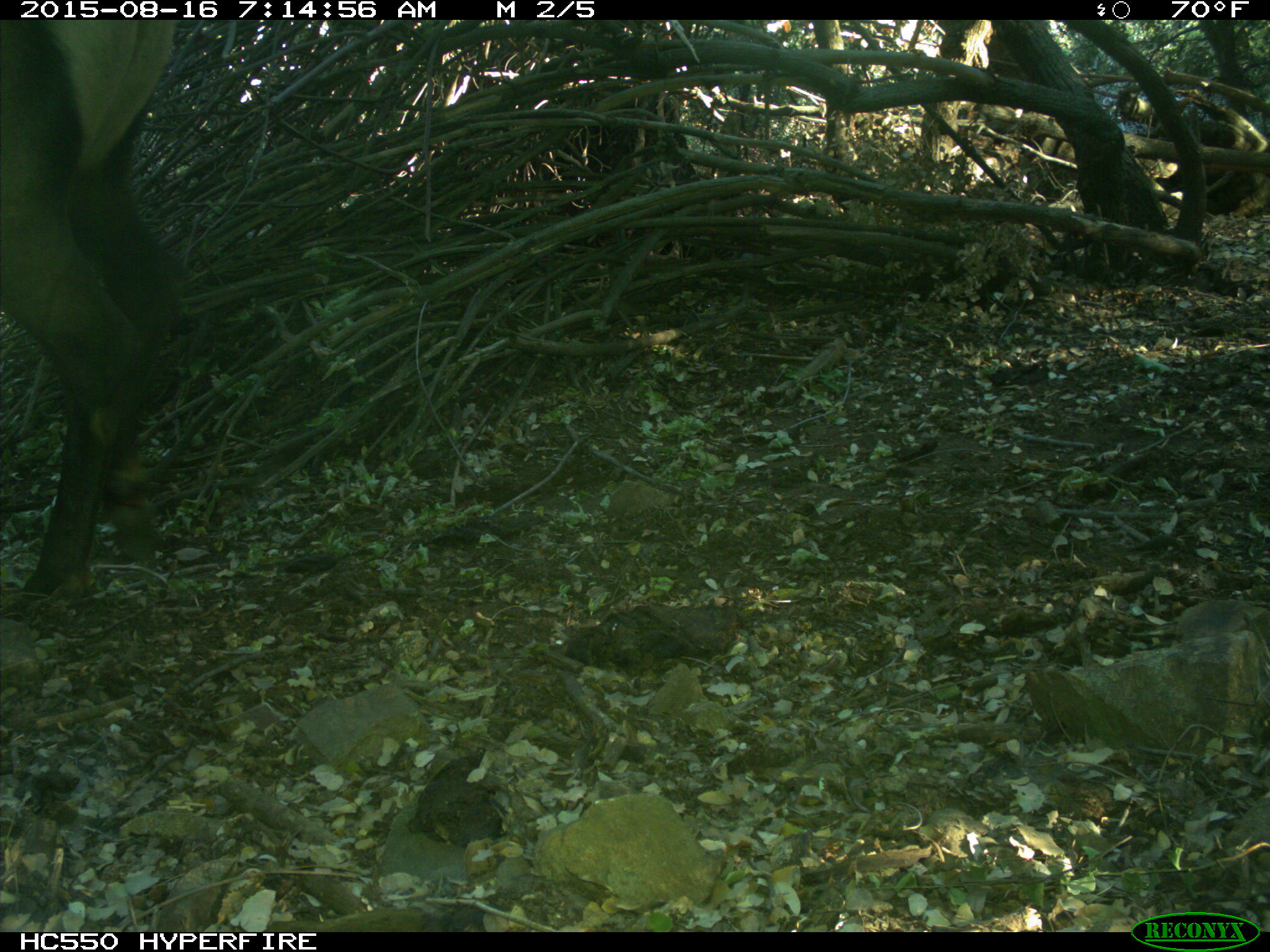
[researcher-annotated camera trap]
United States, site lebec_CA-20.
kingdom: Animalia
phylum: Chordata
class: Mammalia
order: Artiodactyla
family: Cervidae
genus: Cervus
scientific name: Cervus canadensis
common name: elk